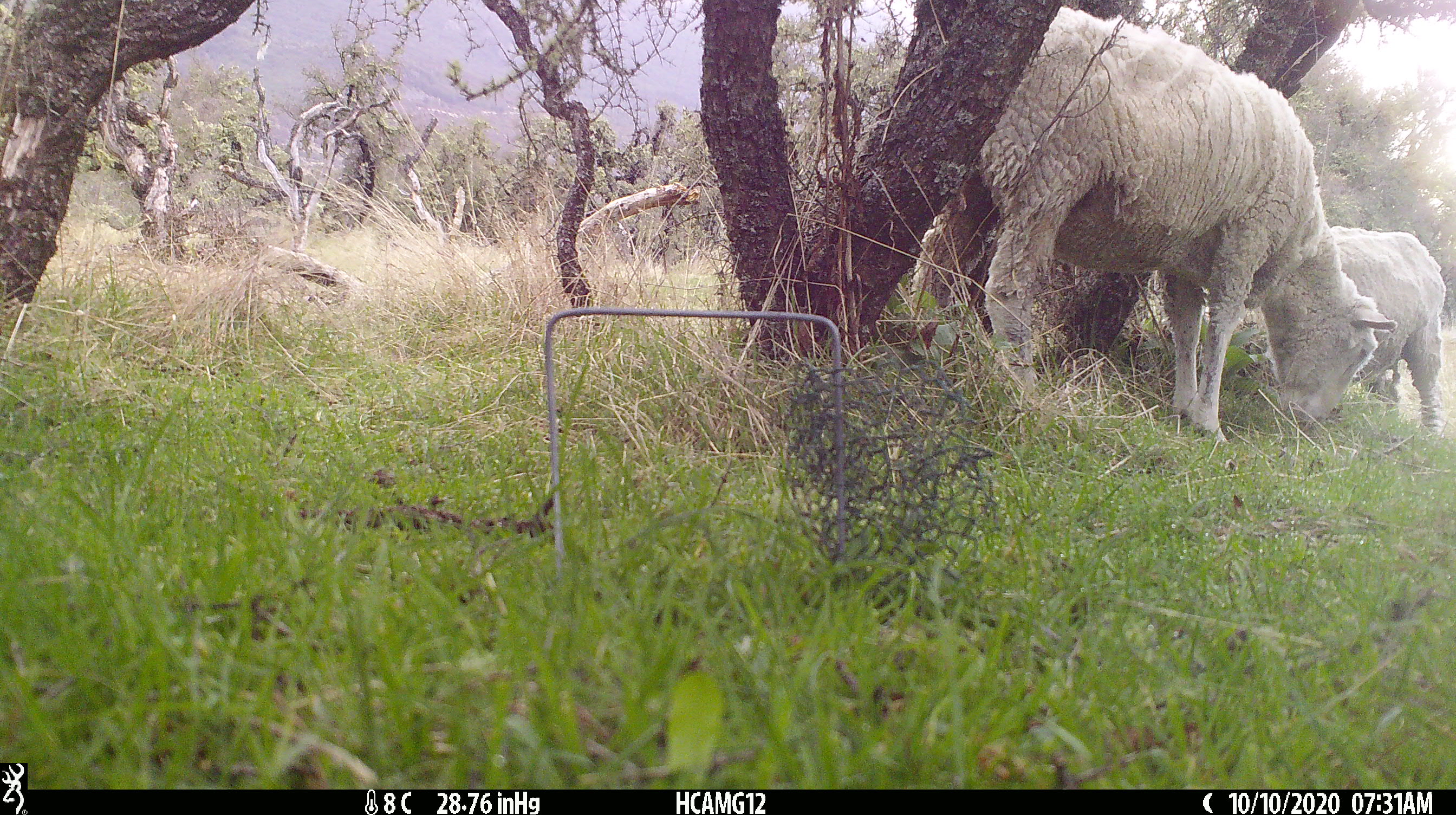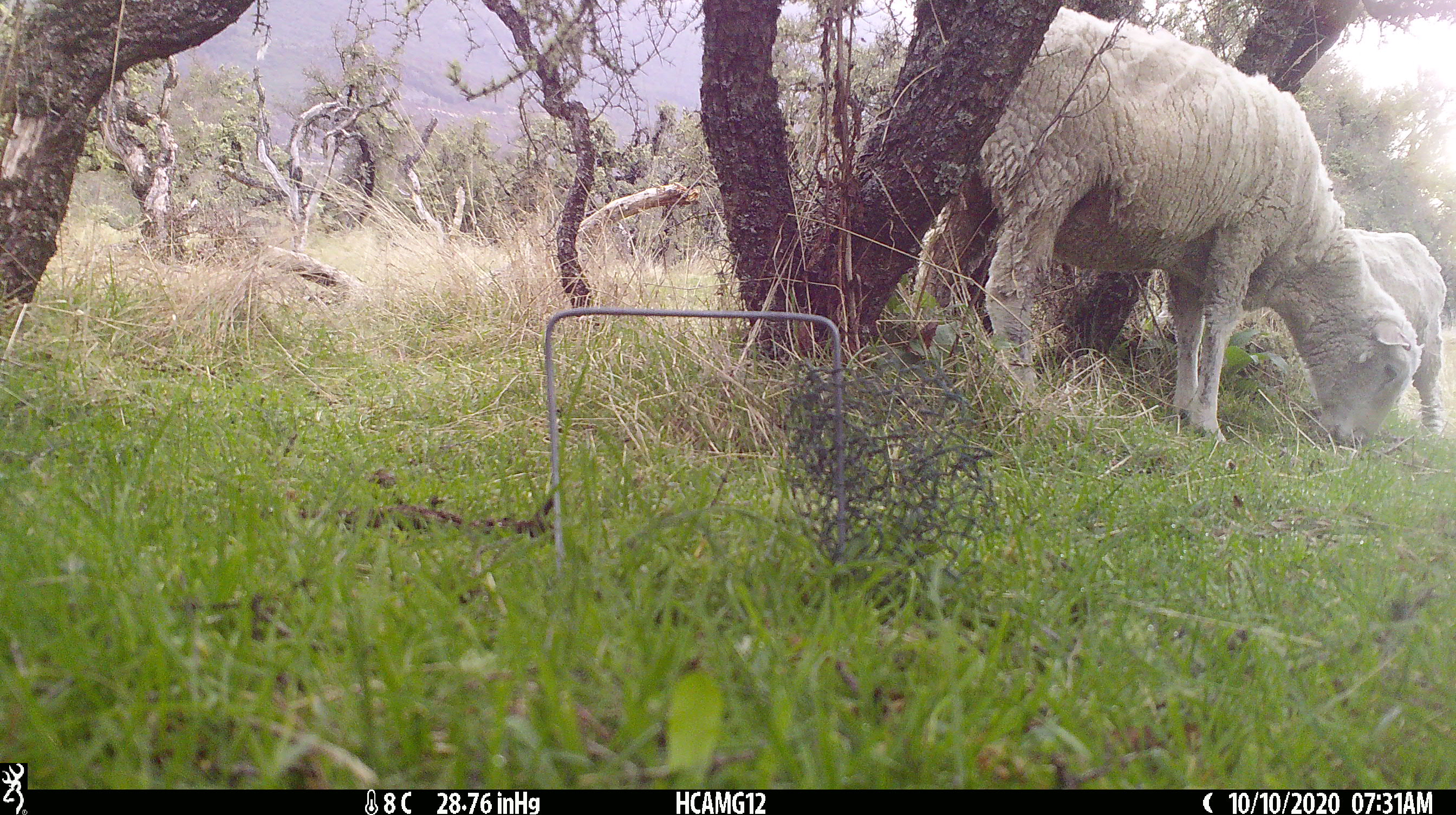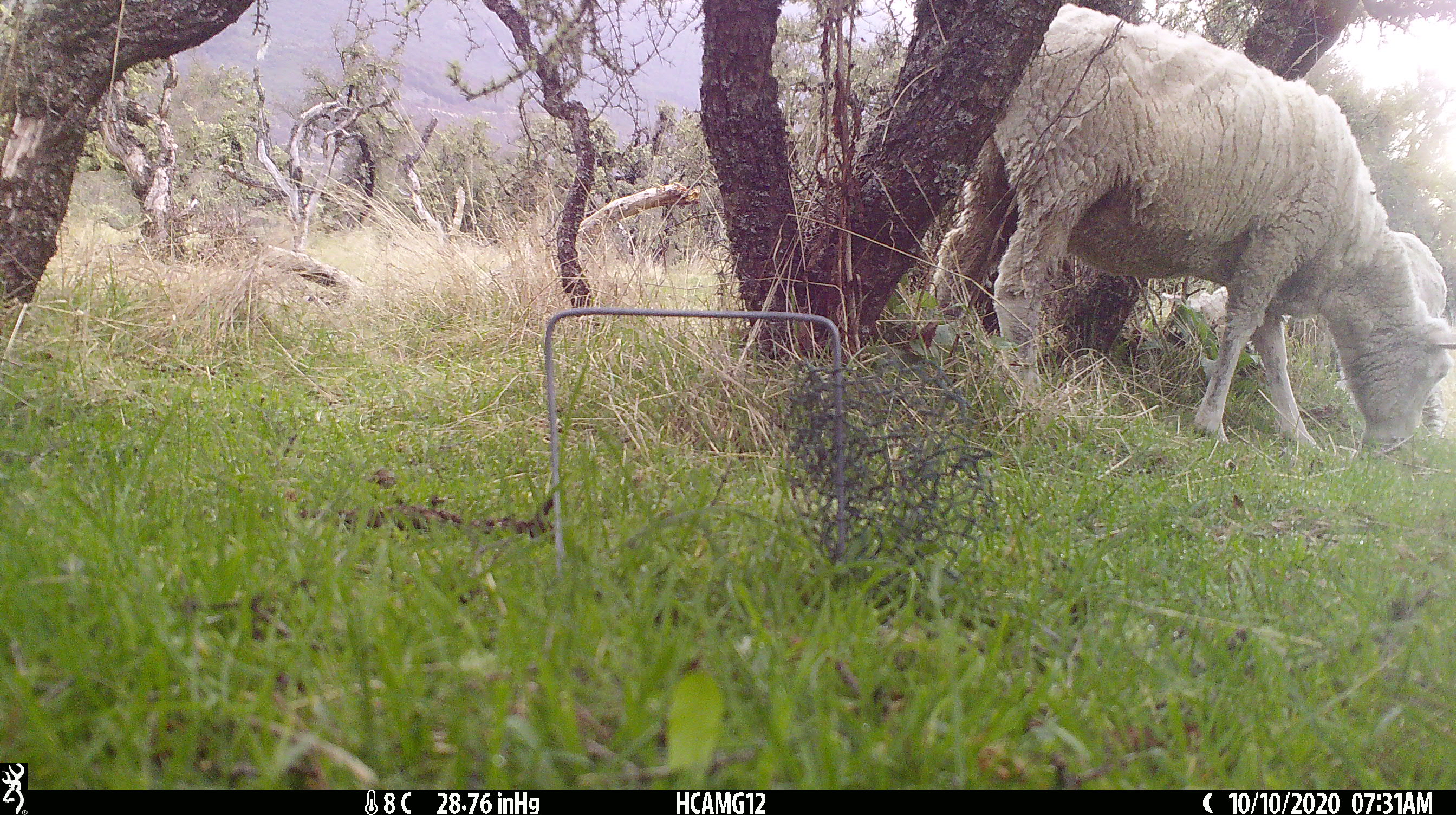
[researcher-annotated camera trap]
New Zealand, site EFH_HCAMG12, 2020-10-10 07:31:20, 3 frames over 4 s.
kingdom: Animalia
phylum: Chordata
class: Mammalia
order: Artiodactyla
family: Bovidae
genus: Ovis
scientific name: Ovis aries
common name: domestic sheep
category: sheep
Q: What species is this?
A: Sheep (domestic sheep) (Ovis aries).